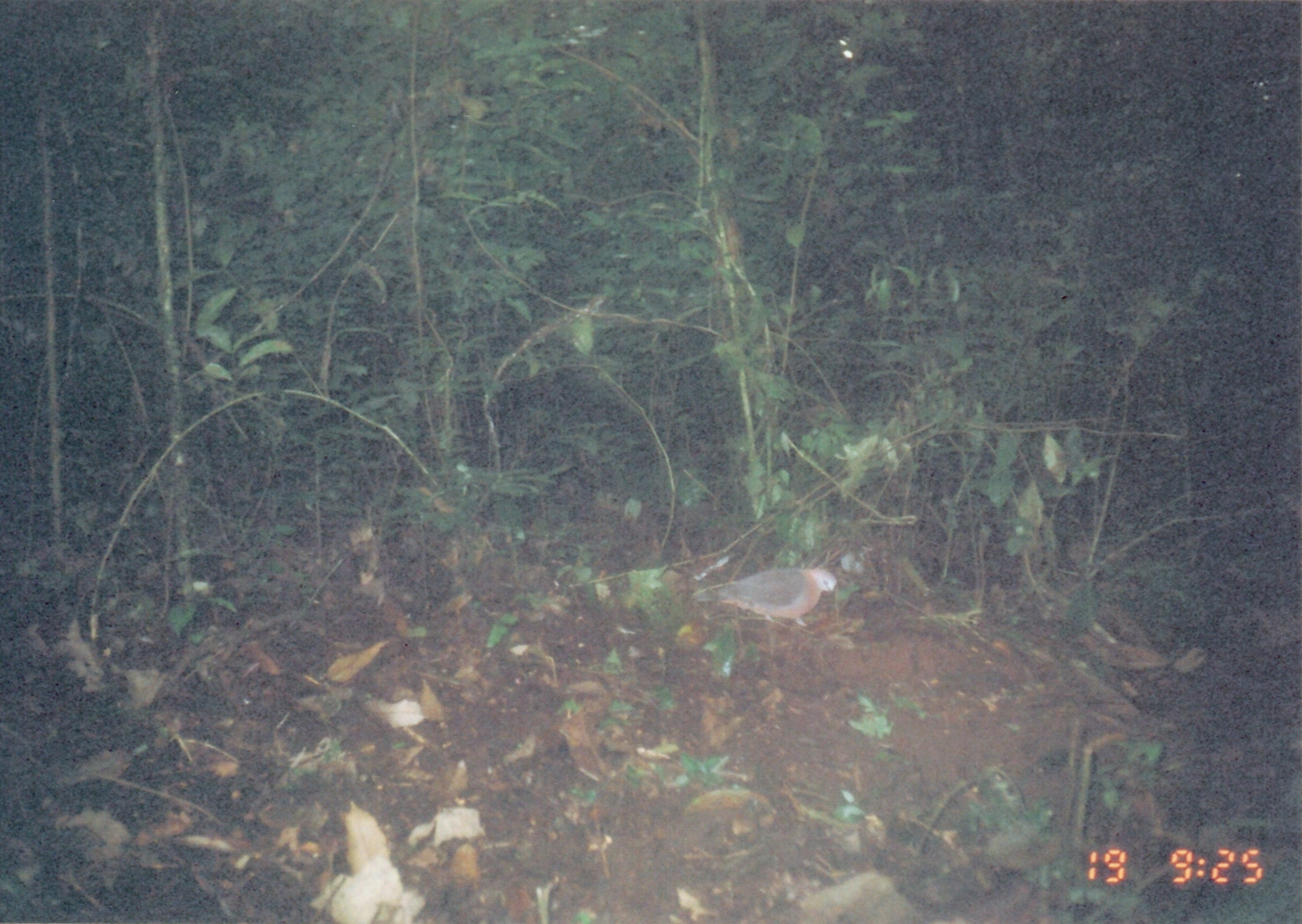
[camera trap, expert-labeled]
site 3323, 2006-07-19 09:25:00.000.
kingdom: Animalia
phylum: Chordata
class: Aves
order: Columbiformes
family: Columbidae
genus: Columba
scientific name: Columba larvata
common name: lemon dove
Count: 1.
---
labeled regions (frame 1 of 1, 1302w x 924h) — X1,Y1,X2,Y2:
columba larvata: 693,567,836,628